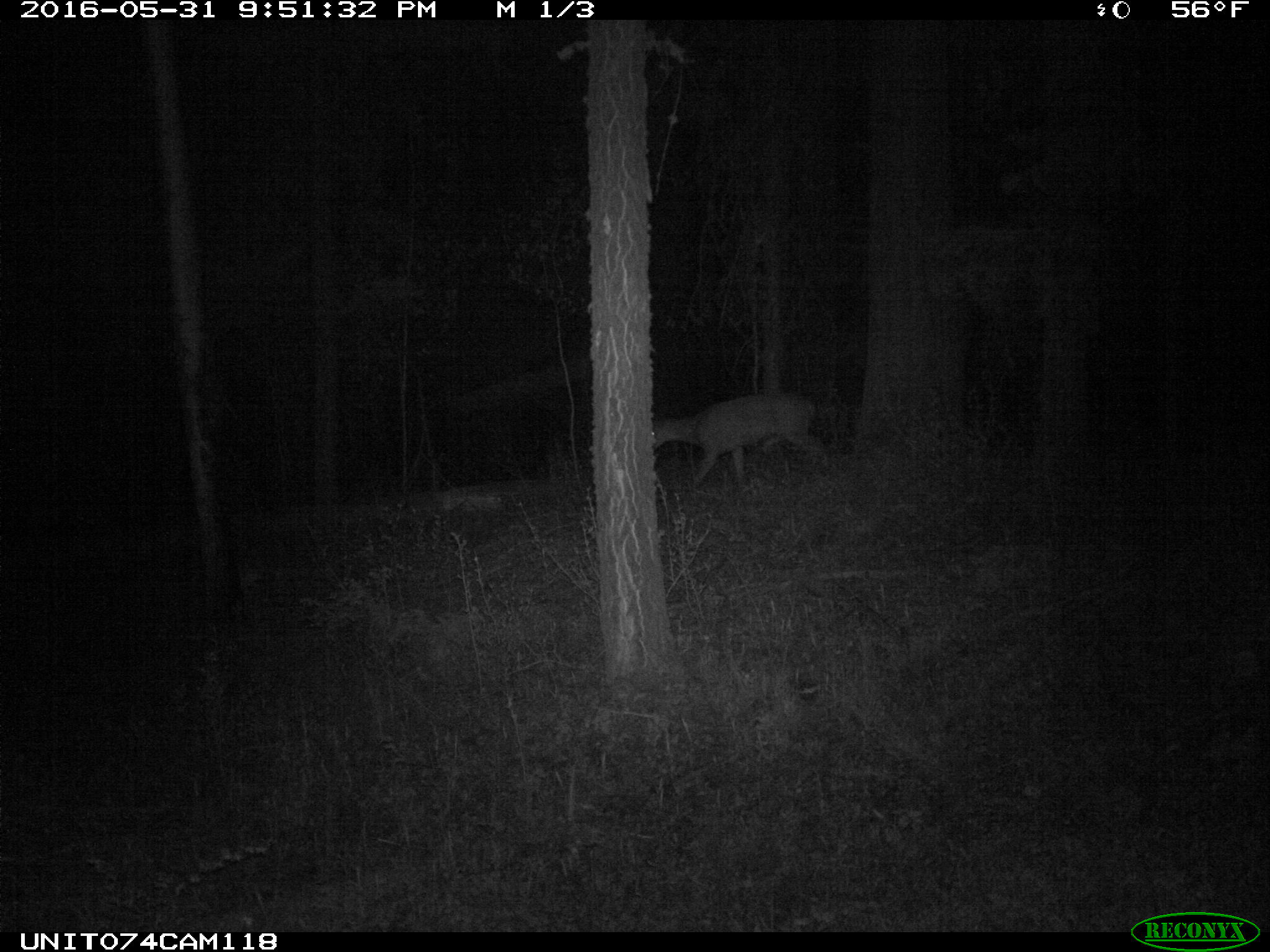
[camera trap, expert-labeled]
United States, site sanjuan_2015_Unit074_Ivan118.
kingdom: Animalia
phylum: Chordata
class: Mammalia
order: Artiodactyla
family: Cervidae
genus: Odocoileus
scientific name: Odocoileus hemionus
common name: mule deer